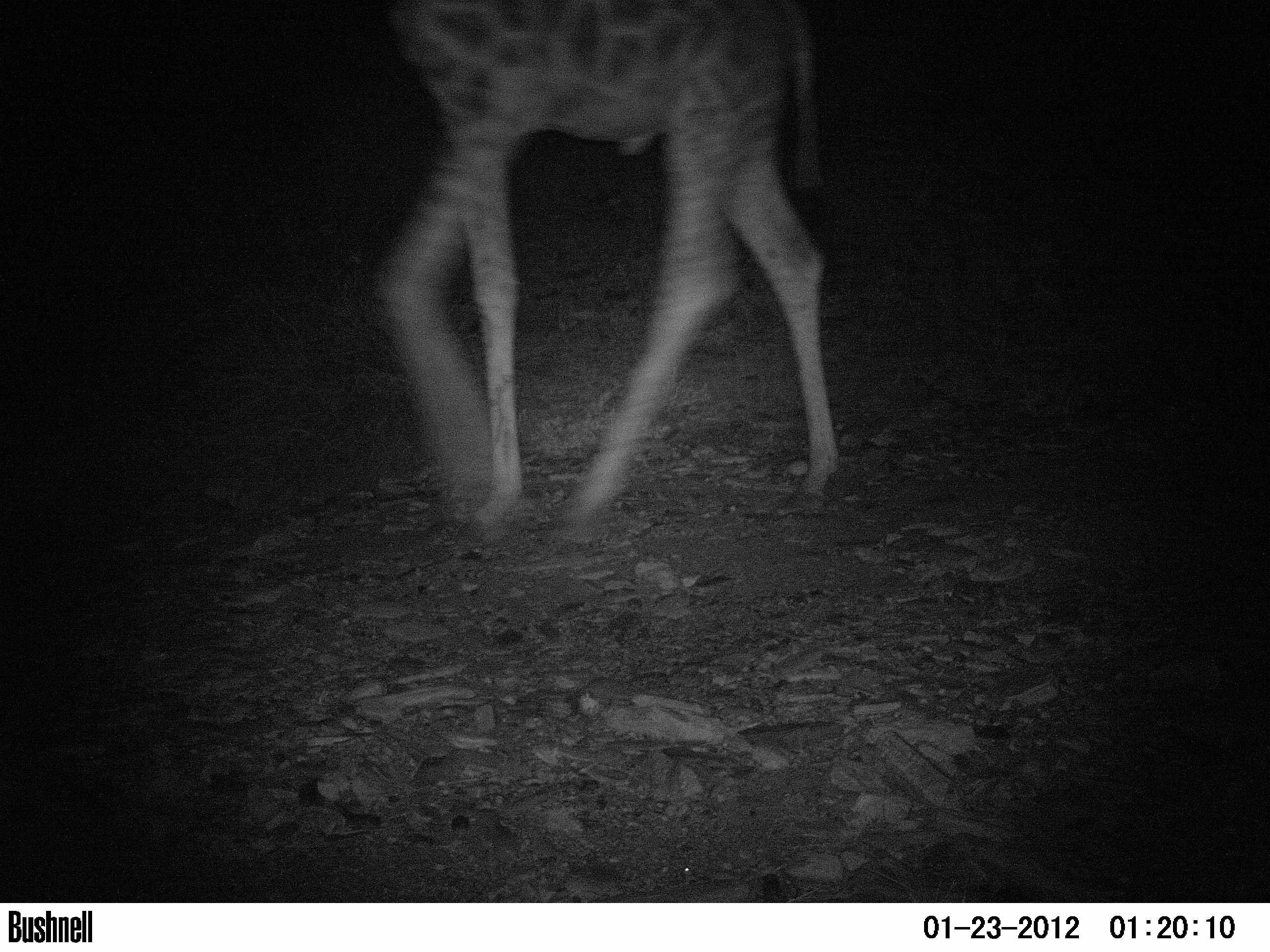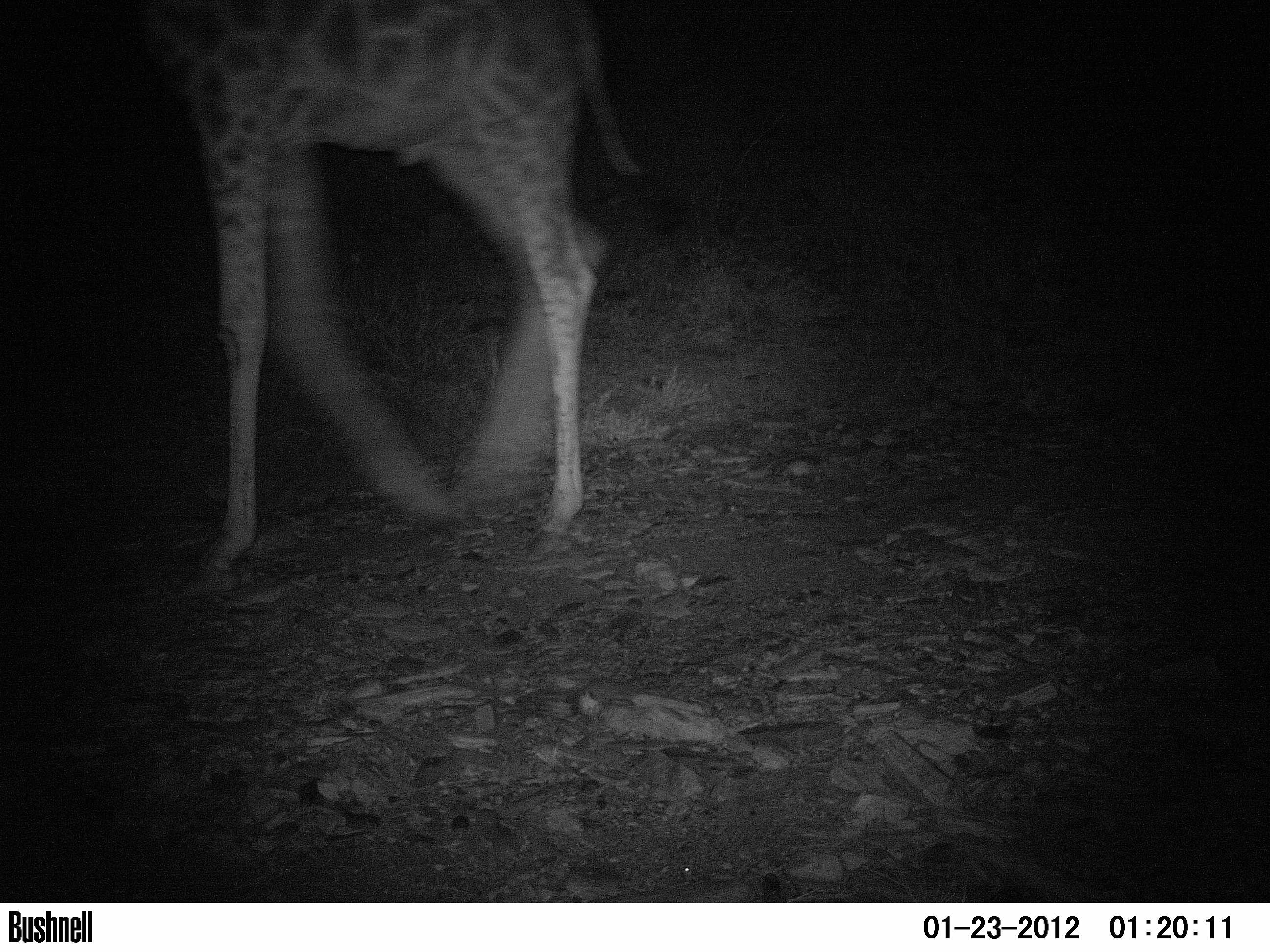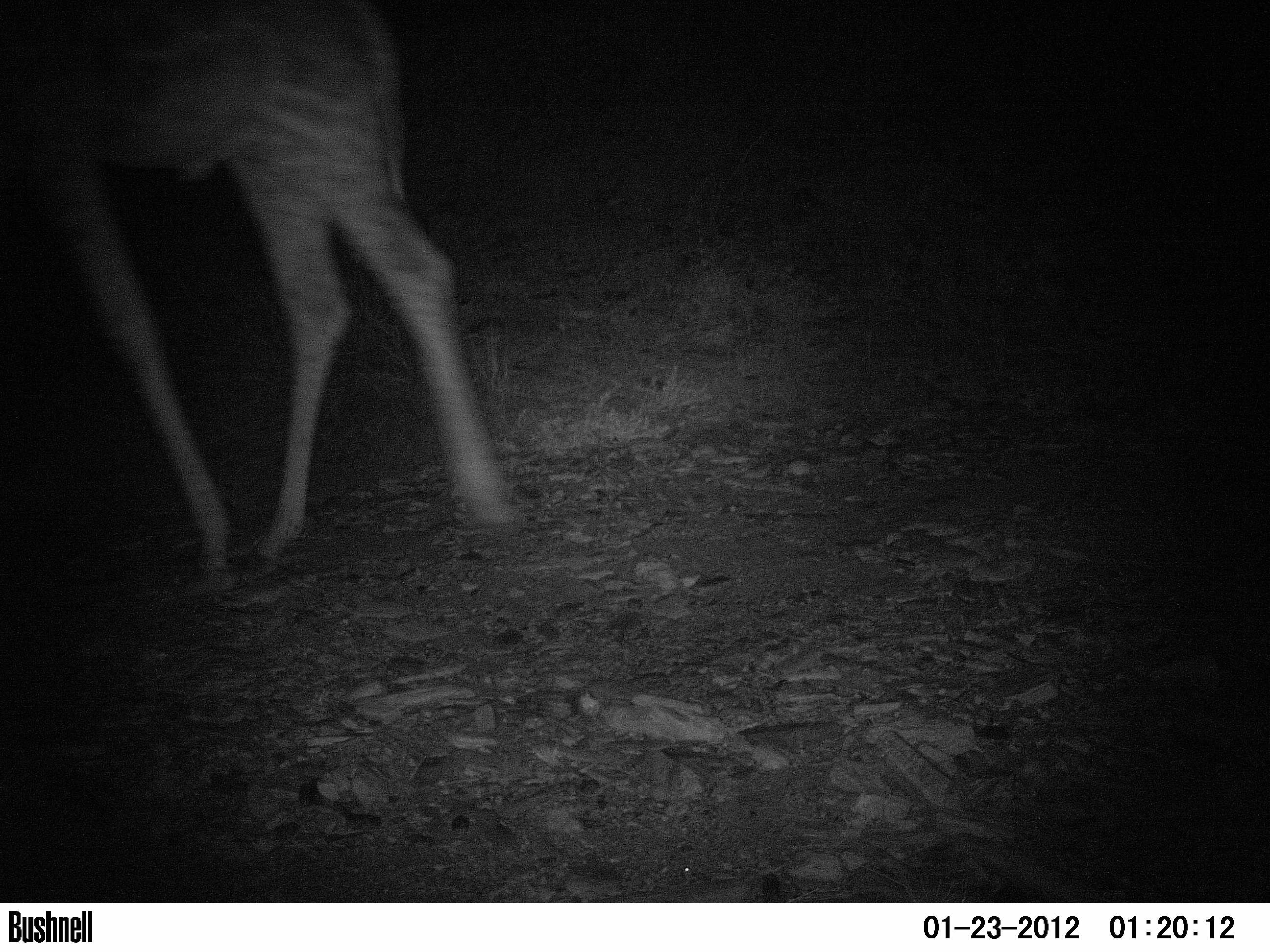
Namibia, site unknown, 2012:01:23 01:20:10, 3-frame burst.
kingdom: Animalia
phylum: Chordata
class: Mammalia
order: Artiodactyla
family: Giraffidae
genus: Giraffa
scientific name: Giraffa camelopardalis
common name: giraffe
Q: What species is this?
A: Giraffa camelopardalis (giraffe).